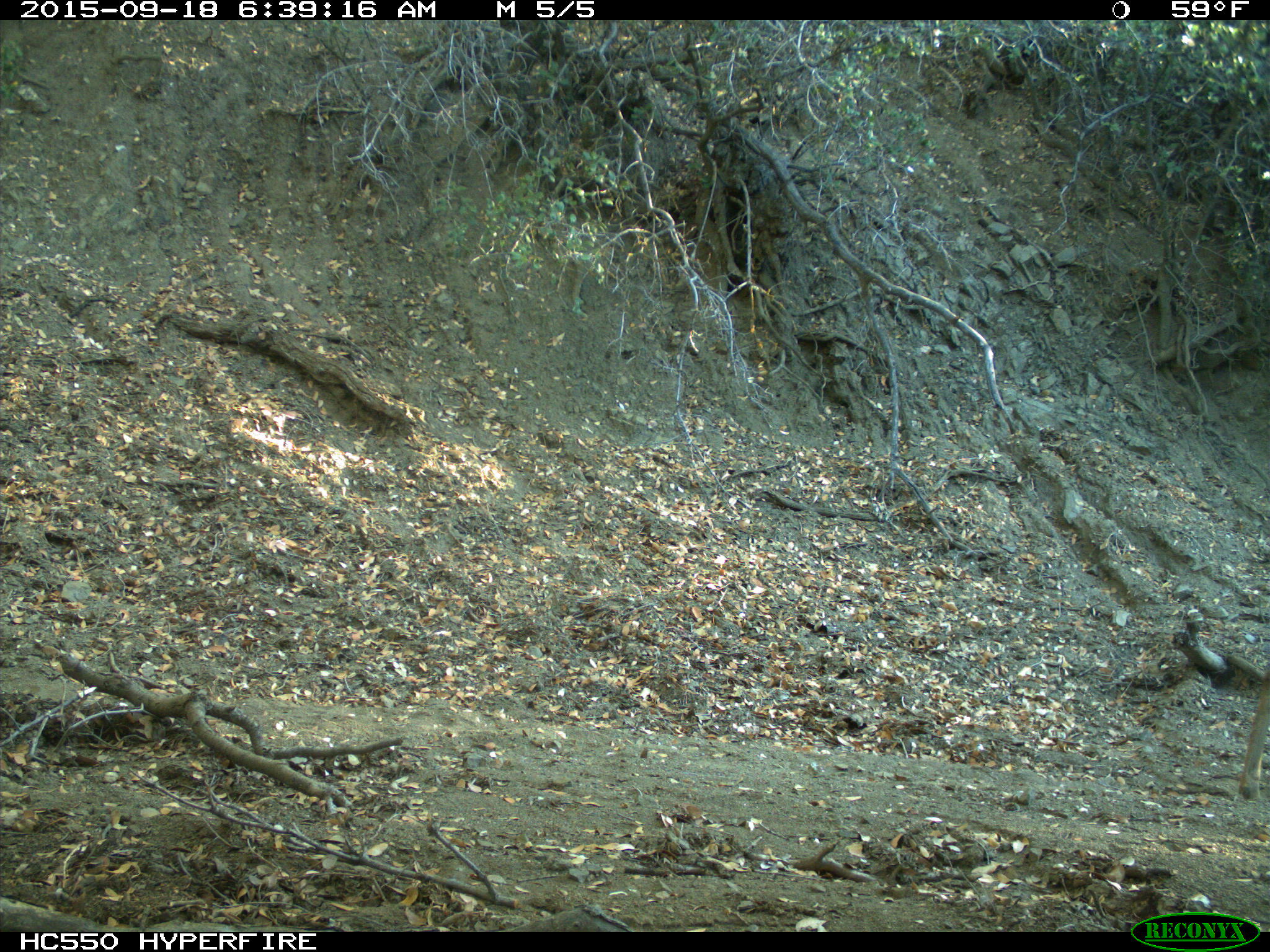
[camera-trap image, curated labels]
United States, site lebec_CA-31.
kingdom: Animalia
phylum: Chordata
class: Mammalia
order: Artiodactyla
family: Cervidae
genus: Odocoileus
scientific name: Odocoileus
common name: deer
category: unidentified deer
Unidentified deer (deer) (Odocoileus).